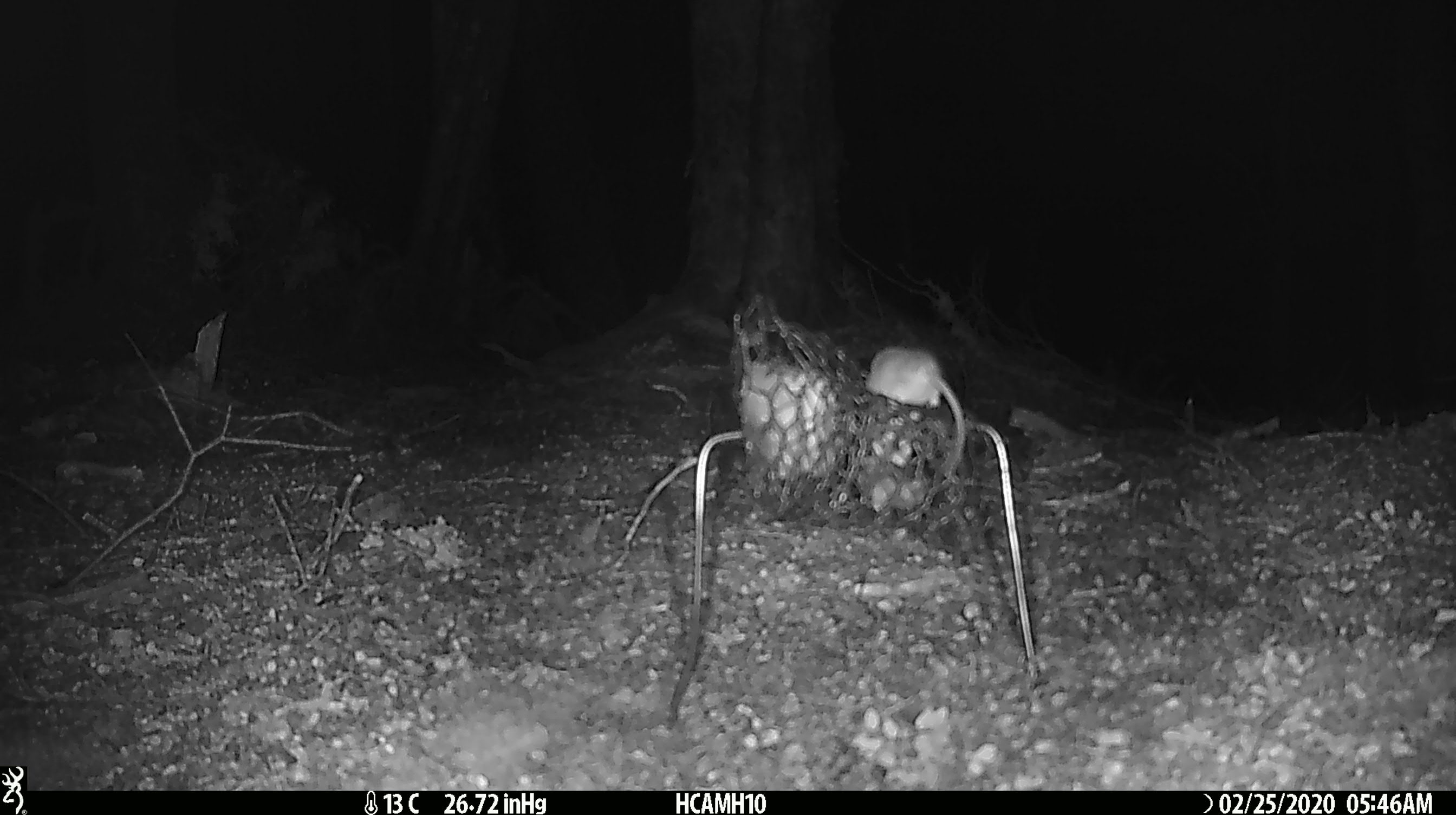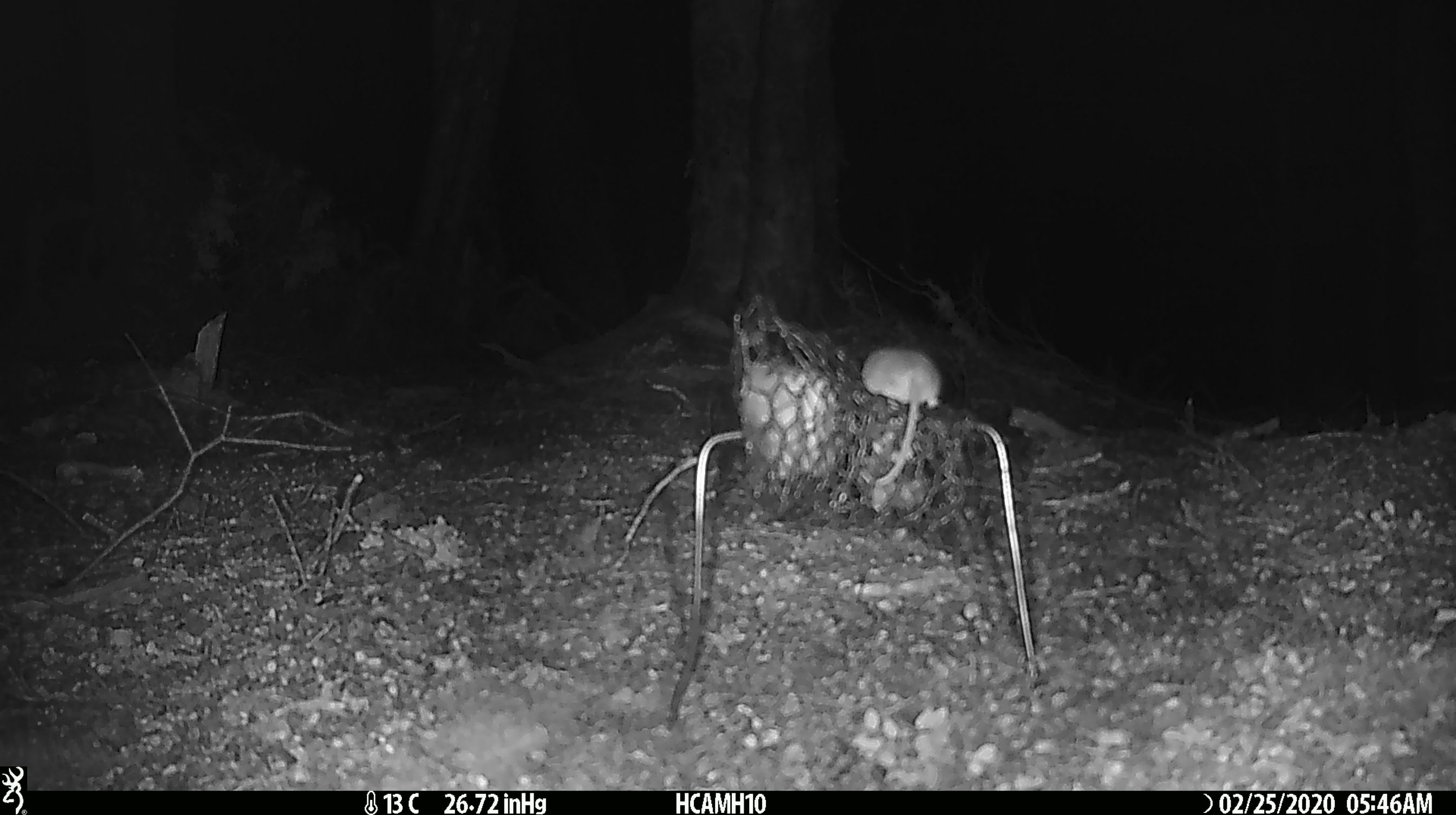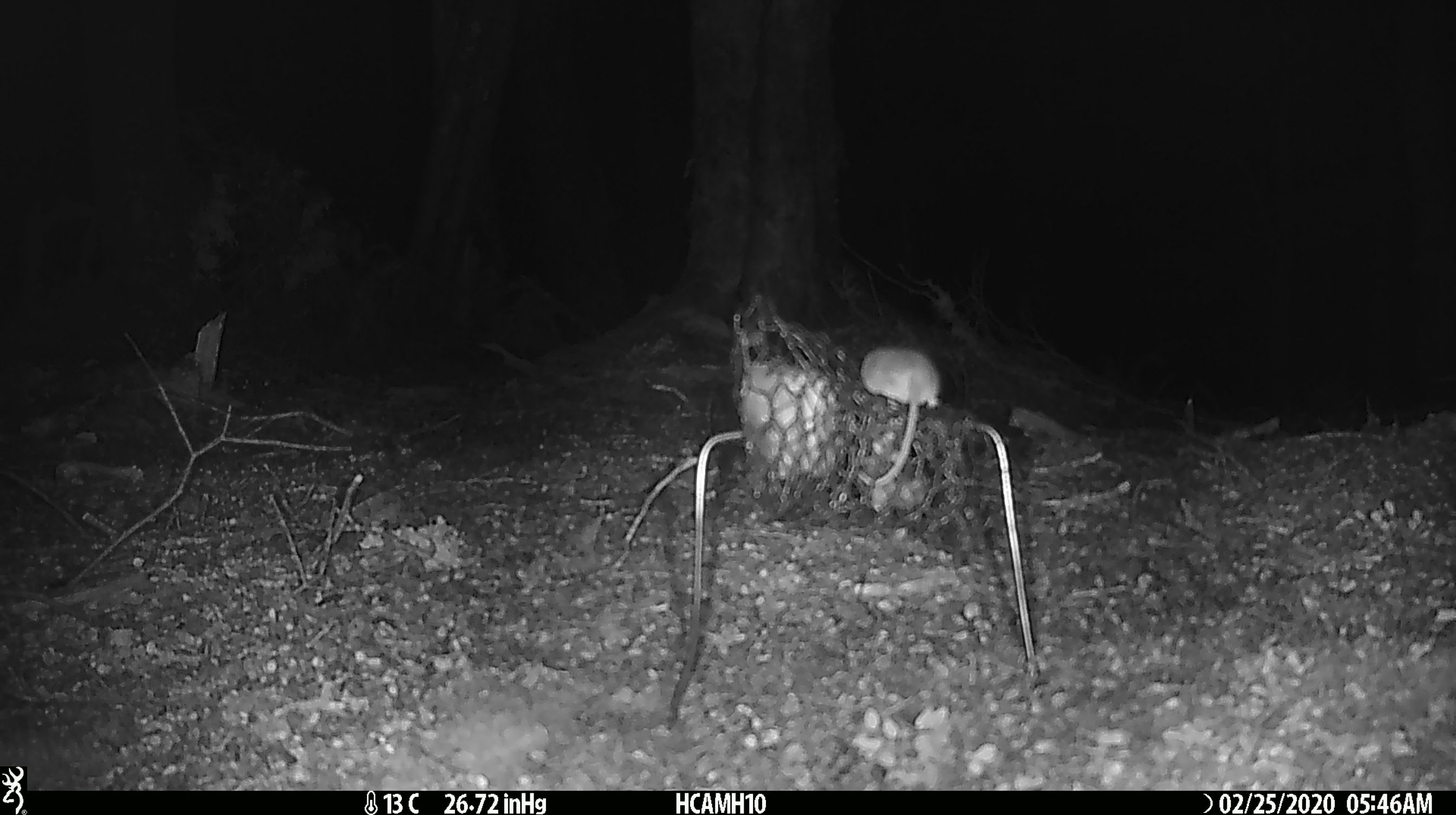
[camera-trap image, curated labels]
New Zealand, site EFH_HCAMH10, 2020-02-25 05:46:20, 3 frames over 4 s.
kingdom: Animalia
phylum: Chordata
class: Mammalia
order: Rodentia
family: Muridae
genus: Mus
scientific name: Mus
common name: mouse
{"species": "mouse (Mus)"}